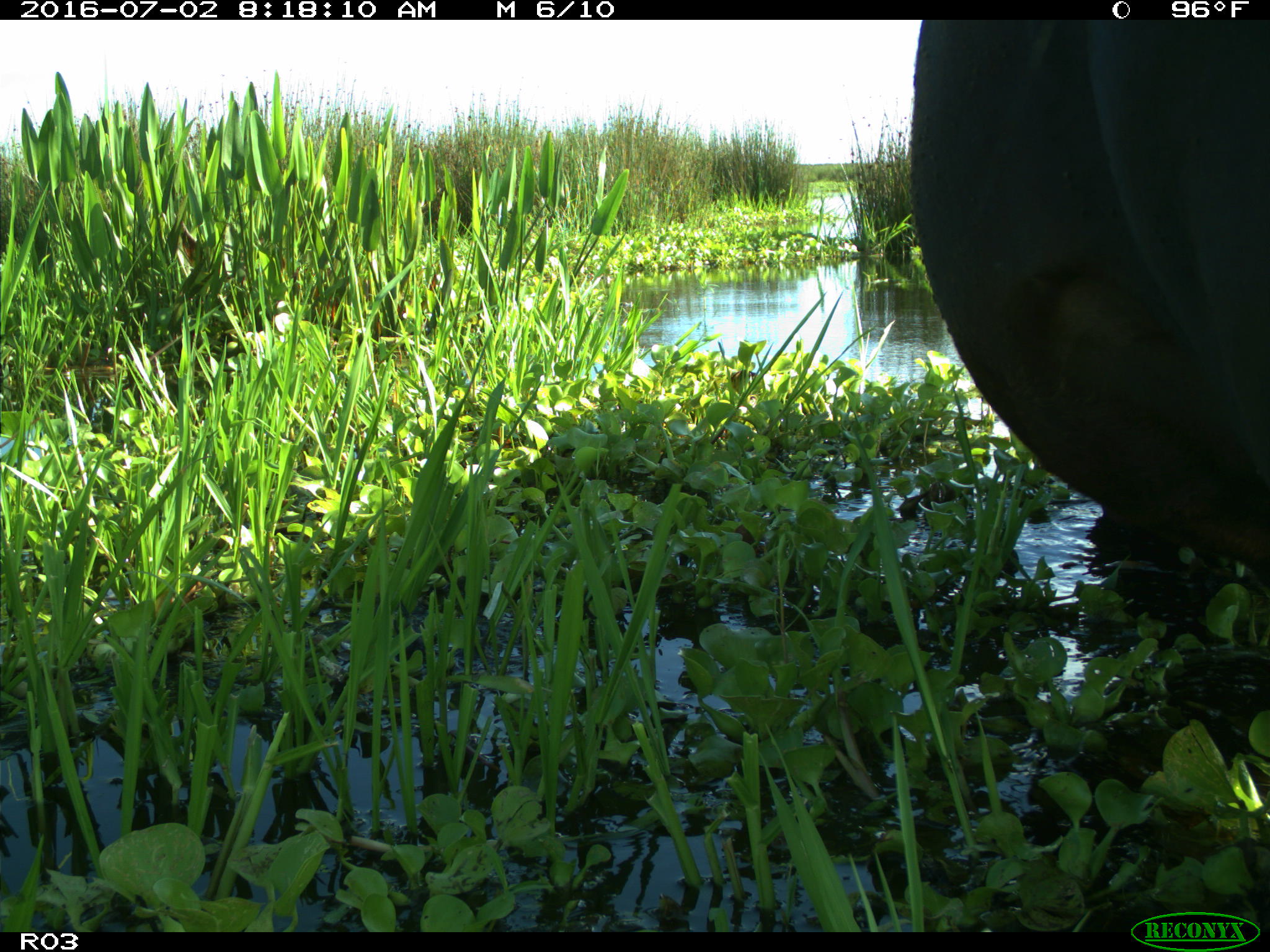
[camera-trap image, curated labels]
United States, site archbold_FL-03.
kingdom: Animalia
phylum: Chordata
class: Mammalia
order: Artiodactyla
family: Bovidae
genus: Bos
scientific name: Bos taurus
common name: domestic cow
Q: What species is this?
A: Bos taurus (domestic cow).